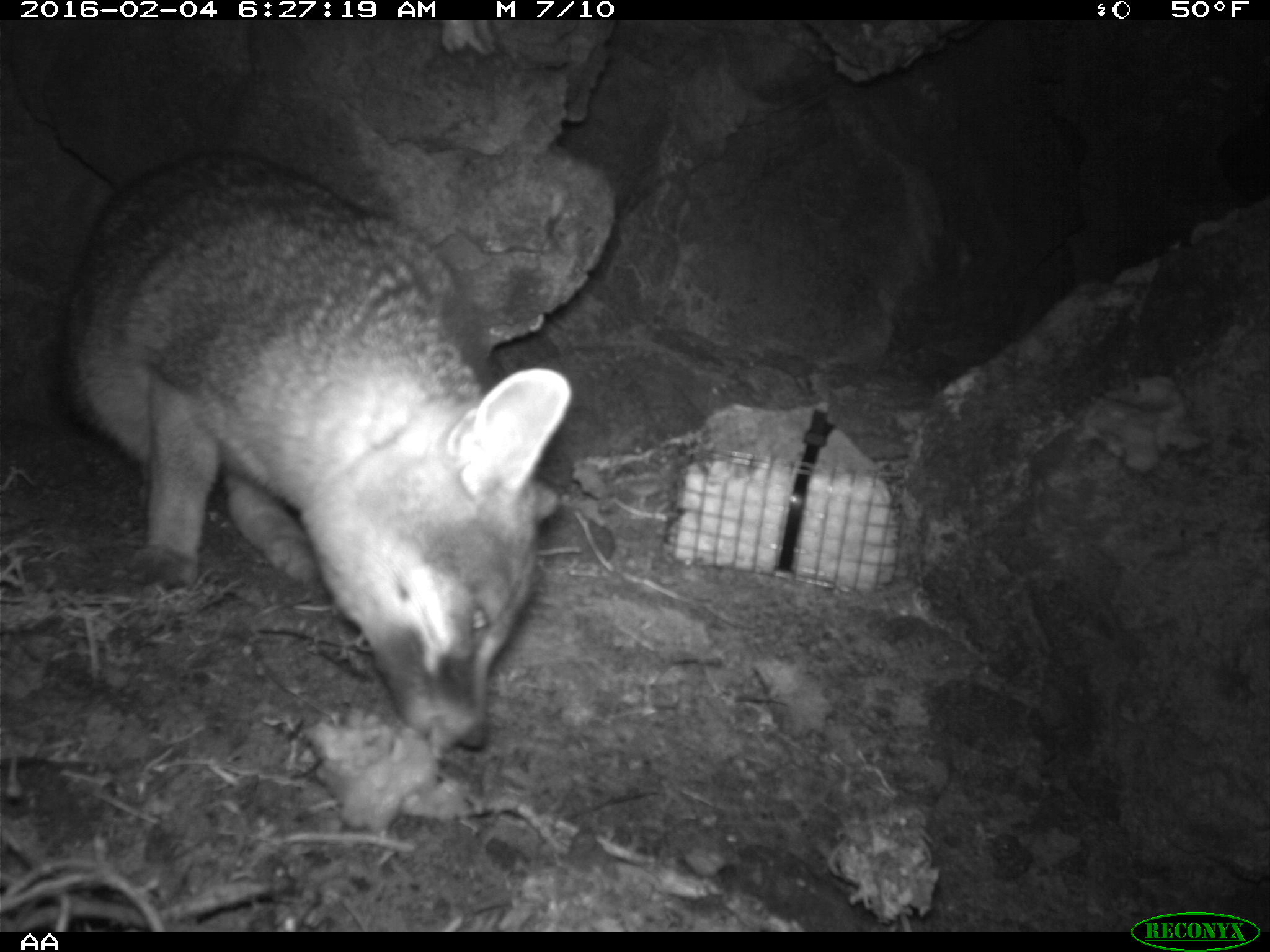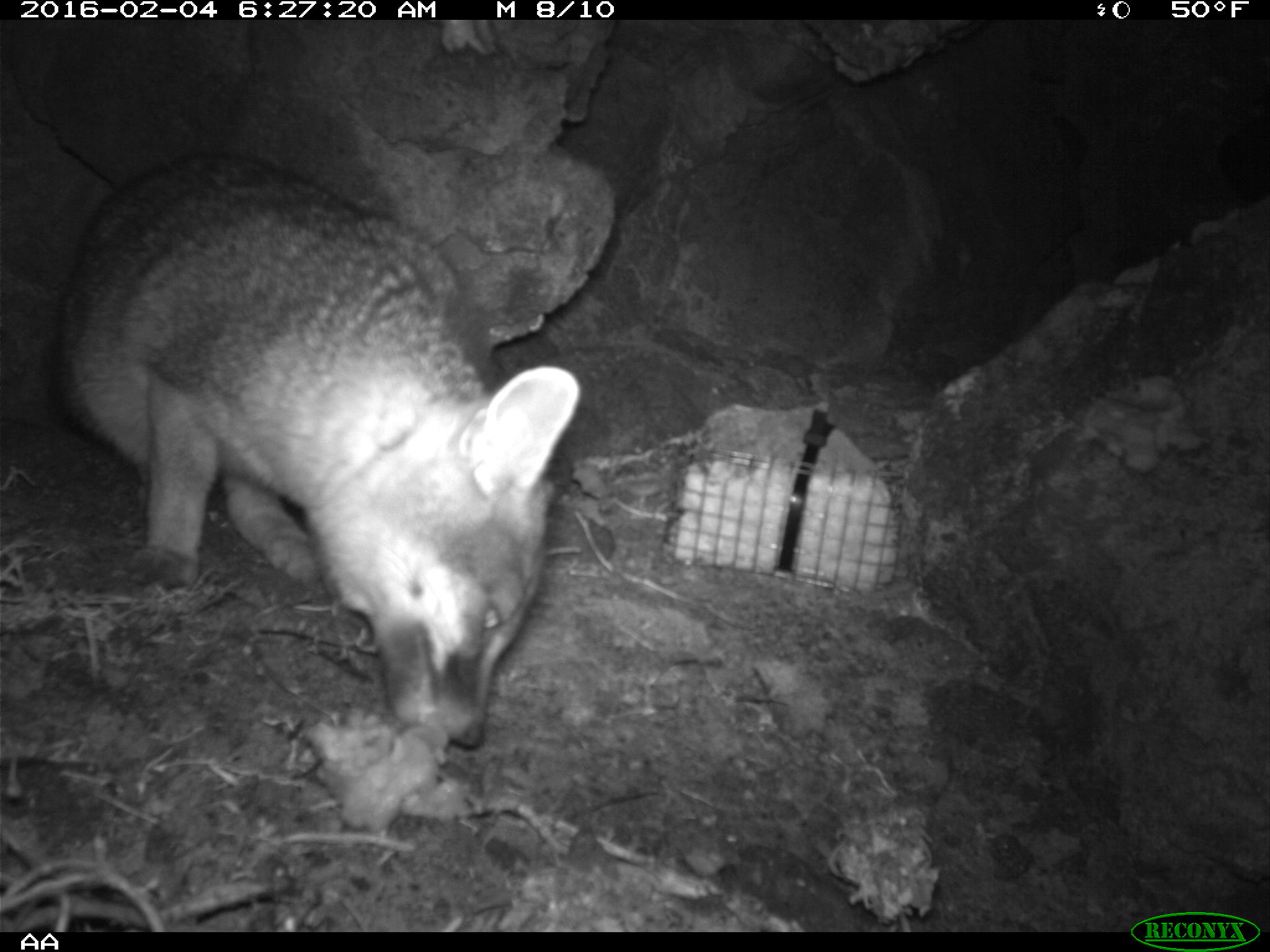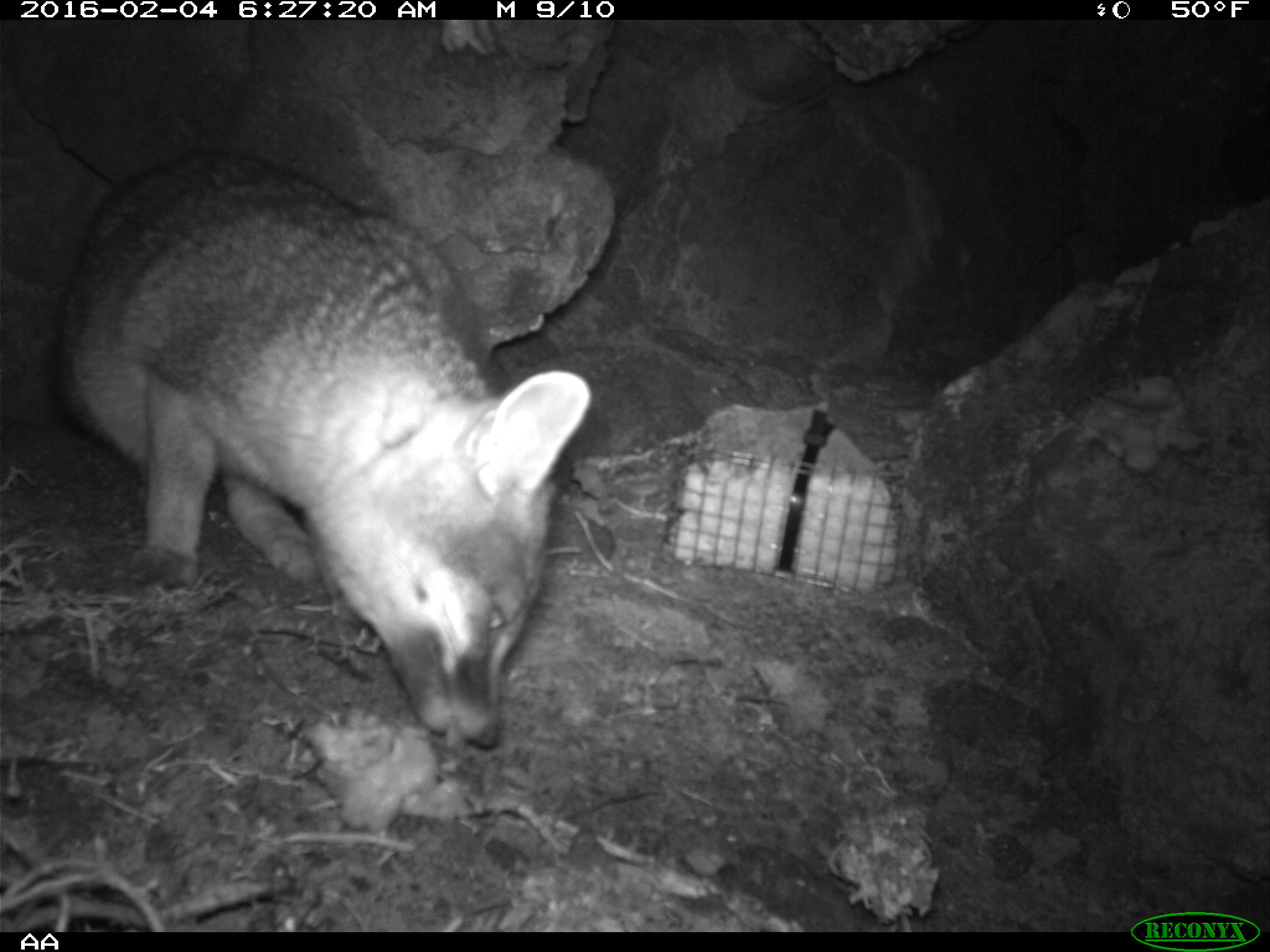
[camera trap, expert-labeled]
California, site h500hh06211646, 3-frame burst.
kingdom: Animalia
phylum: Chordata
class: Mammalia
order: Carnivora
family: Canidae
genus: Urocyon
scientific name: Urocyon littoralis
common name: island fox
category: fox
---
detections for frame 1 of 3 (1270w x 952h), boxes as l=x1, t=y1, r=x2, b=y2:
fox: l=0, t=144, r=573, b=757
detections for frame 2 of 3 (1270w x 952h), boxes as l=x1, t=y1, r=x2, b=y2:
fox: l=54, t=151, r=581, b=749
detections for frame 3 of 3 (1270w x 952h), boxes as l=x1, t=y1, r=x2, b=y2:
fox: l=59, t=146, r=590, b=750